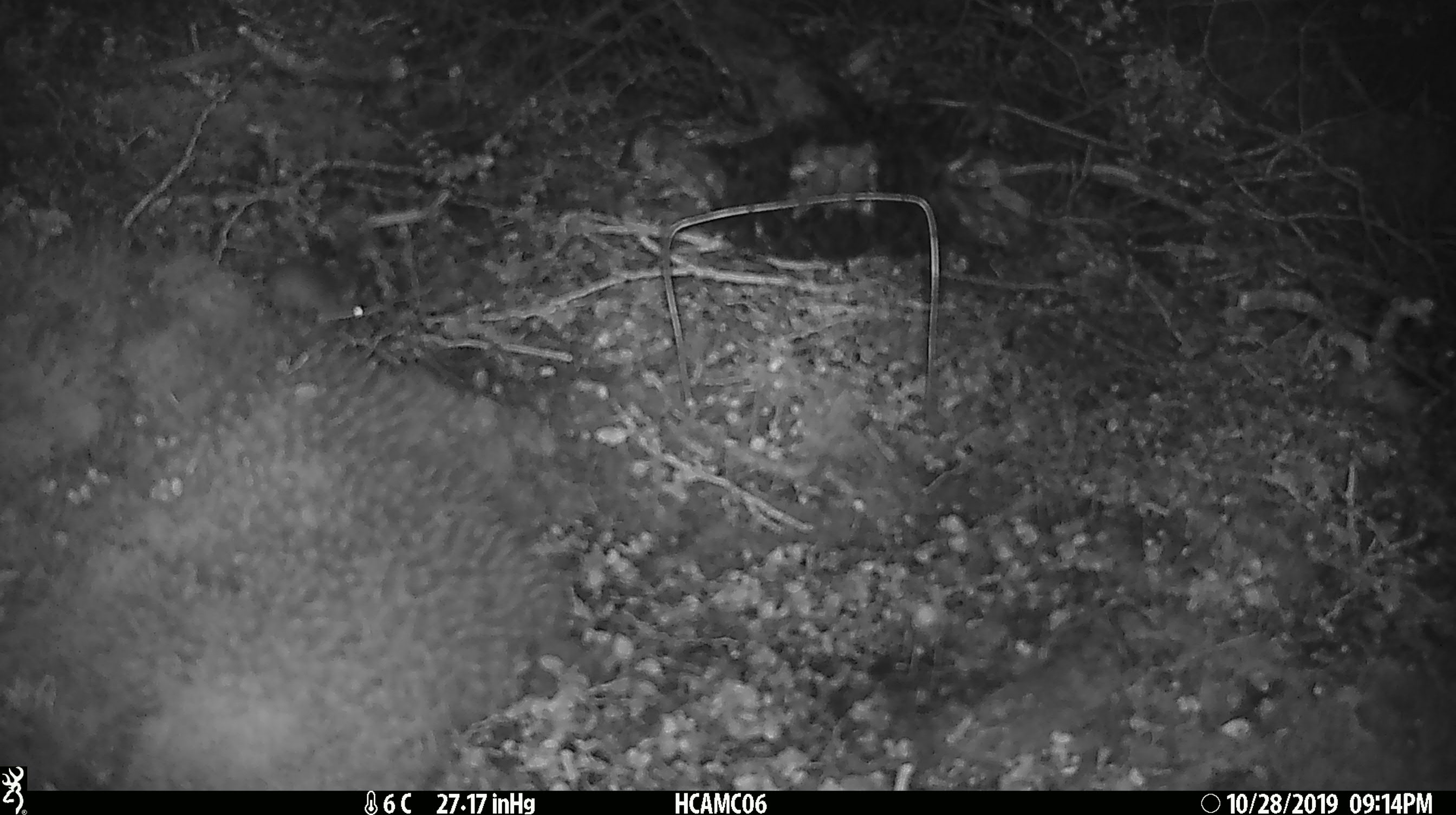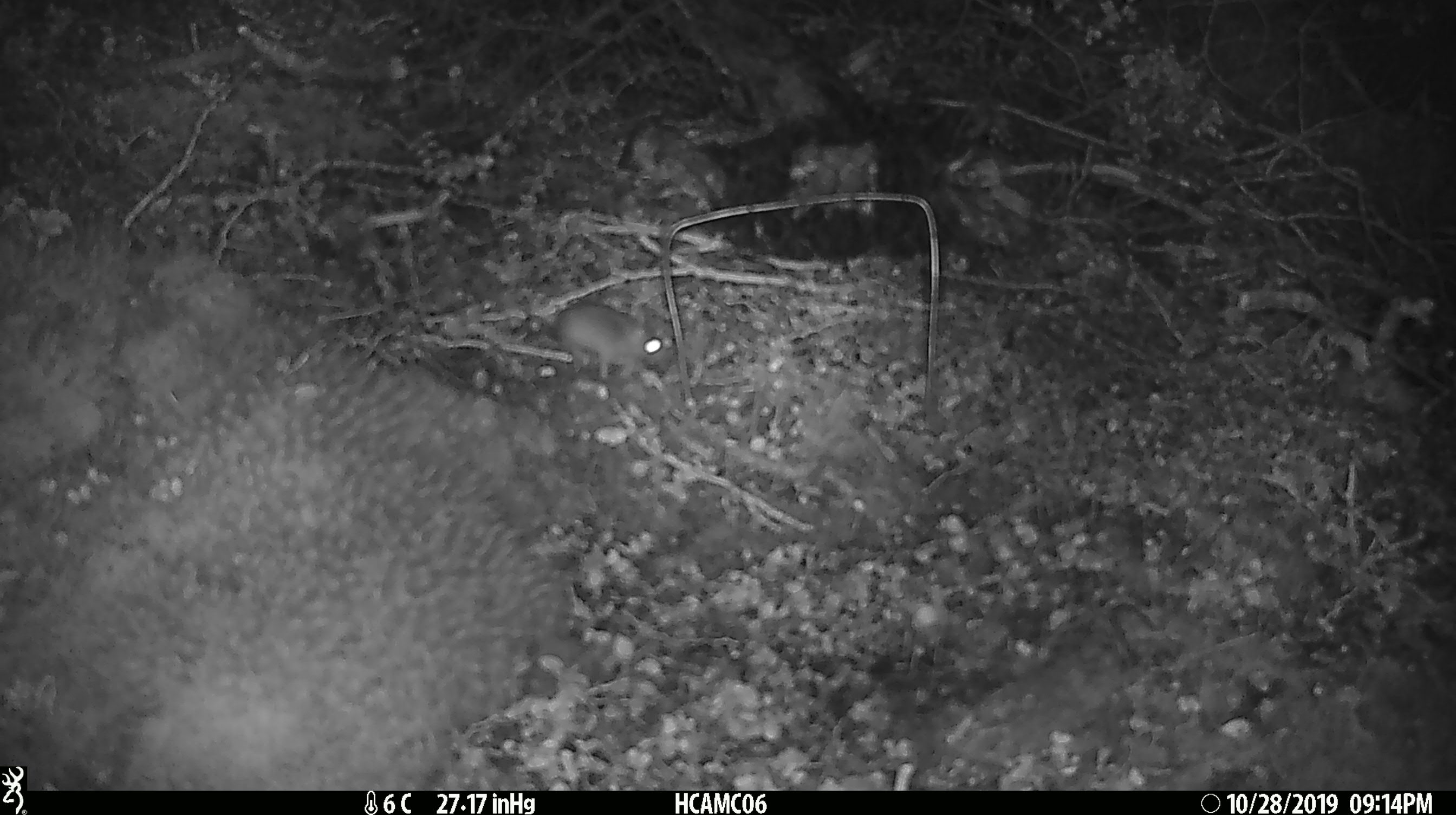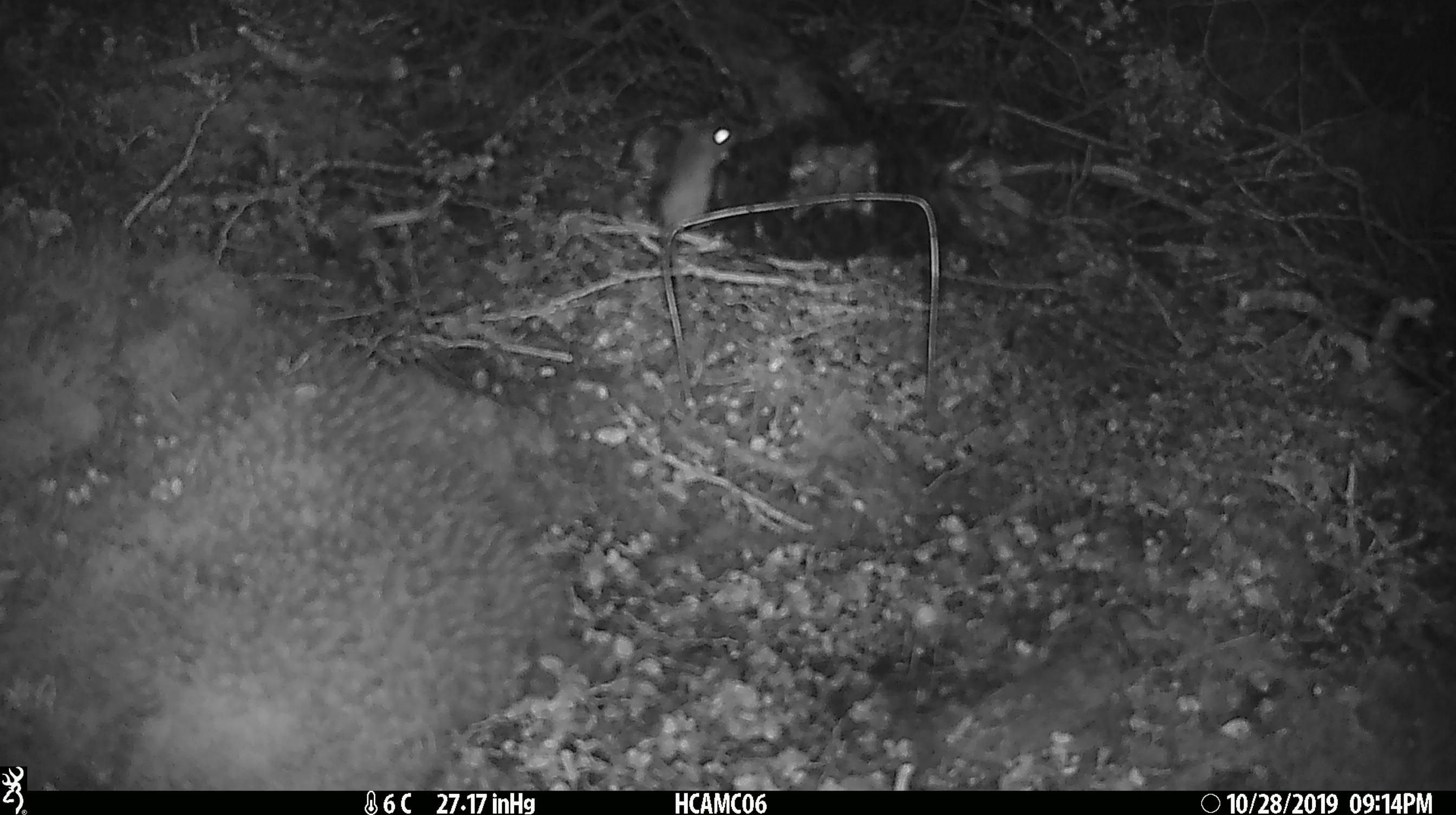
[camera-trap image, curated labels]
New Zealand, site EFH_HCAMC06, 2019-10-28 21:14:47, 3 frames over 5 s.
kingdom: Animalia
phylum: Chordata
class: Mammalia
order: Rodentia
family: Muridae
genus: Mus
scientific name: Mus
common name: mouse